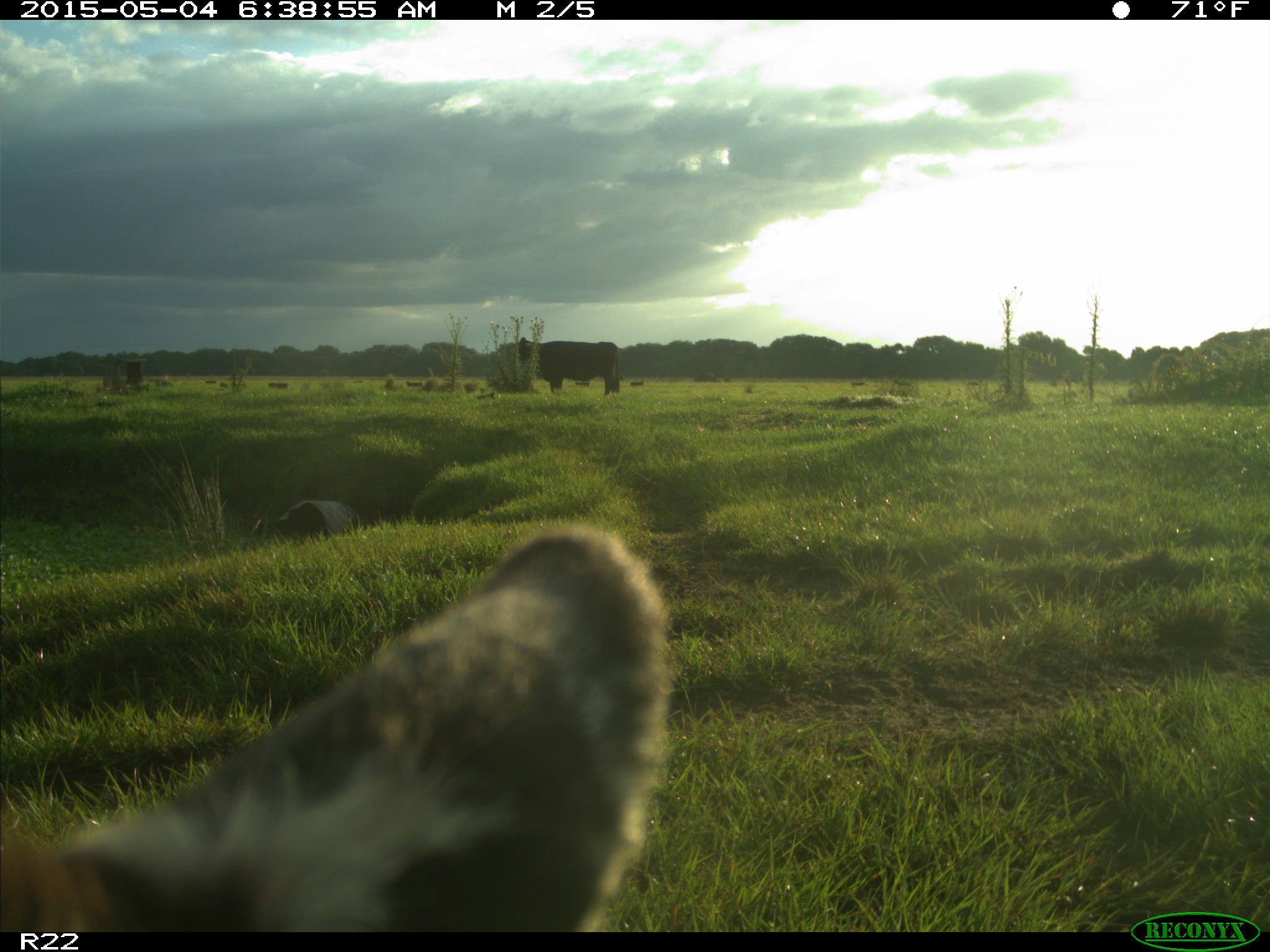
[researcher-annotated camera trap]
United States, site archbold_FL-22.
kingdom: Animalia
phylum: Chordata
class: Mammalia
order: Artiodactyla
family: Bovidae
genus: Bos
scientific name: Bos taurus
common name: domestic cow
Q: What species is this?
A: Bos taurus (domestic cow).